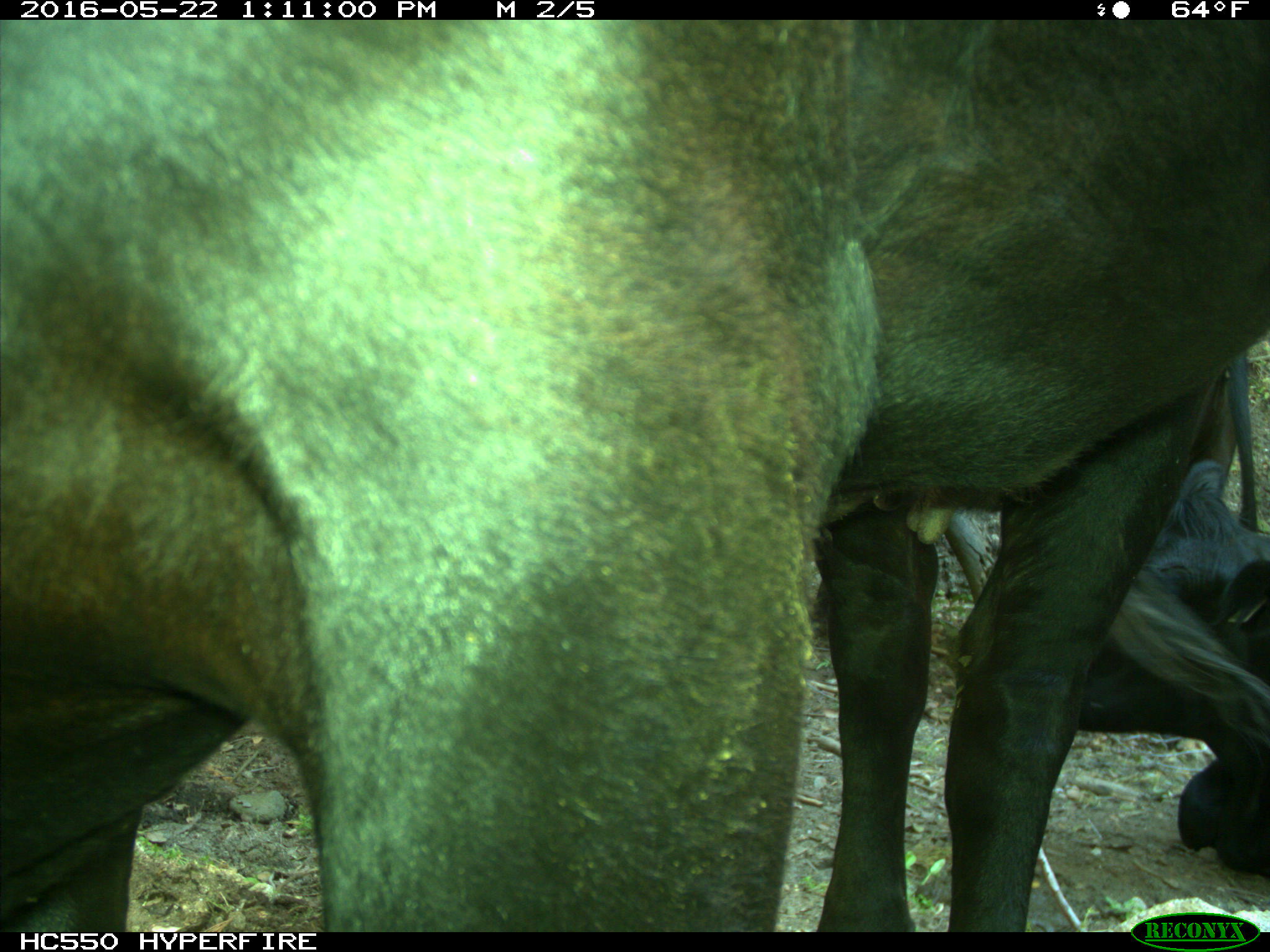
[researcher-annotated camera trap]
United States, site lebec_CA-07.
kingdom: Animalia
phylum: Chordata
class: Mammalia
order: Artiodactyla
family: Bovidae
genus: Bos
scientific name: Bos taurus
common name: domestic cow